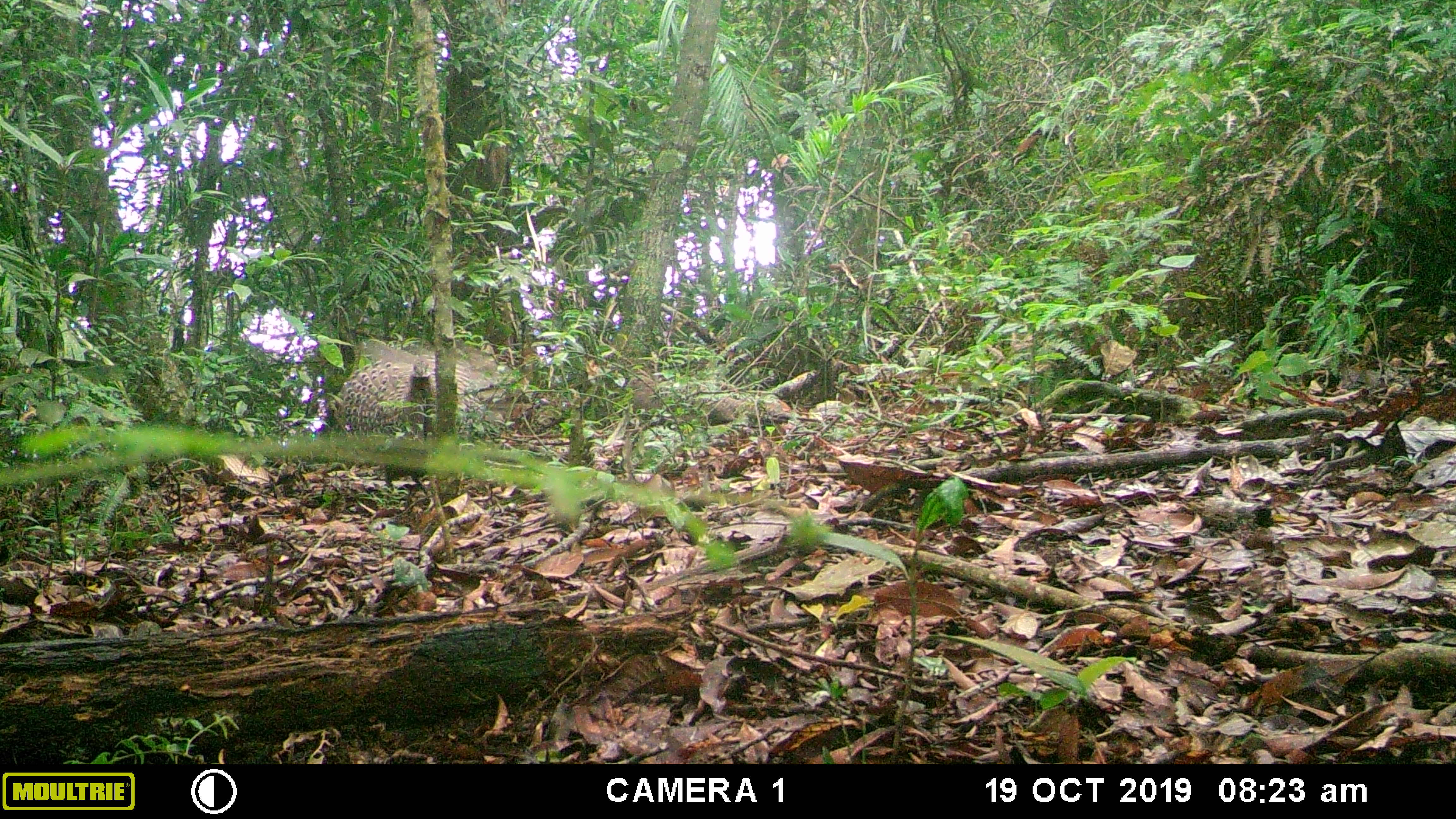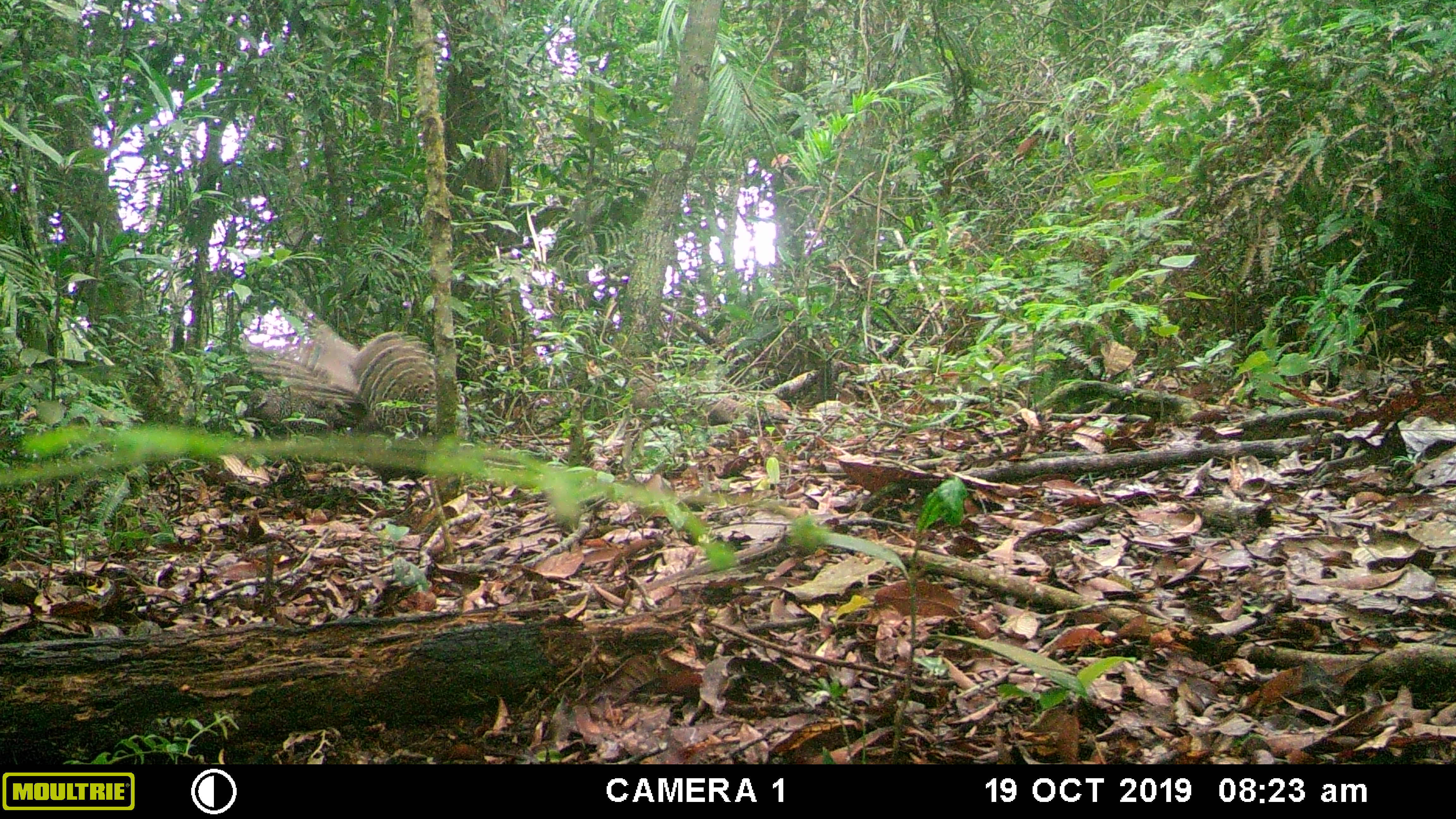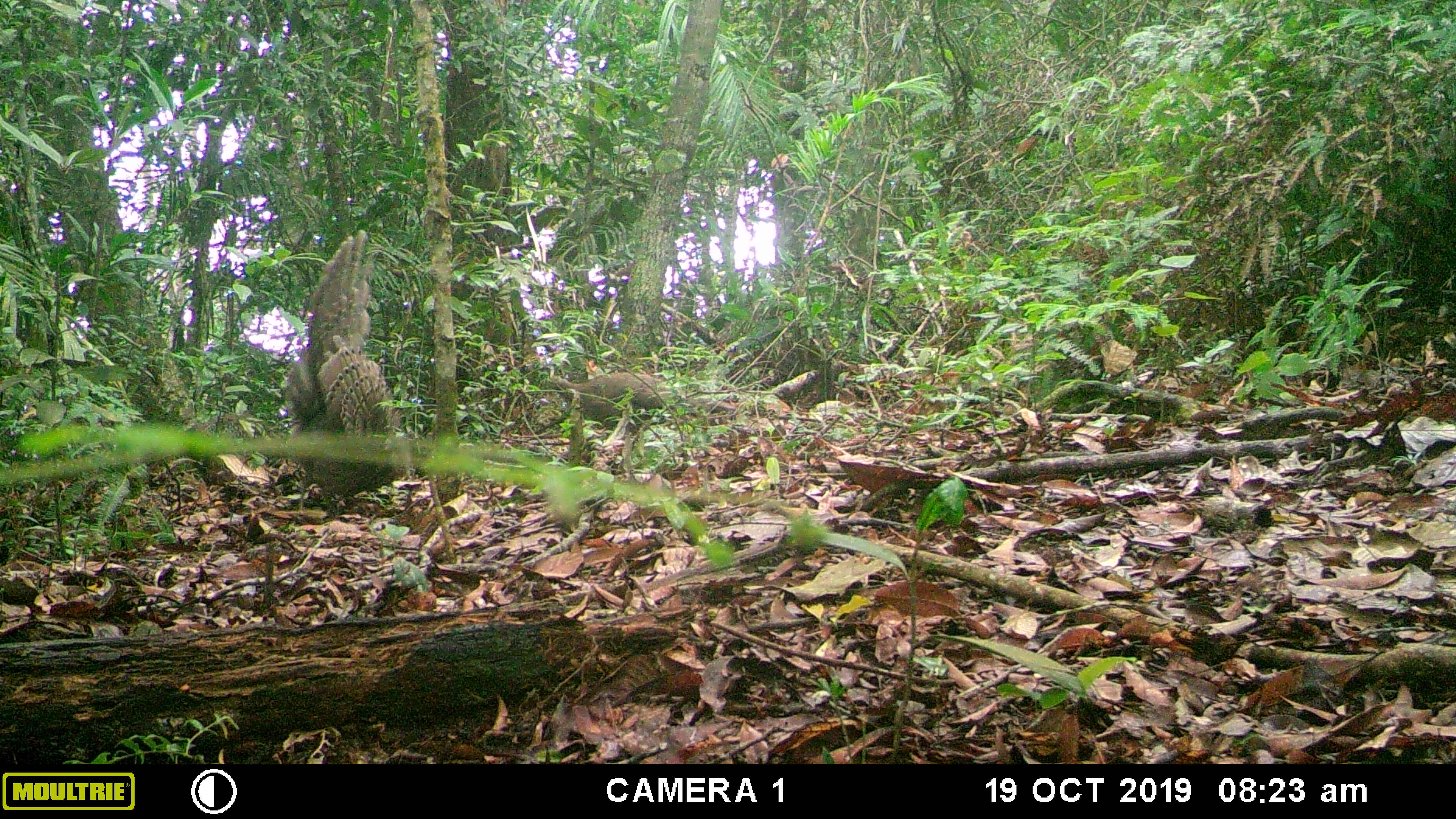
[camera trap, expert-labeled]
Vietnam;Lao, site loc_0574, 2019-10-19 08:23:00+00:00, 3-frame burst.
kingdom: Animalia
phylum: Chordata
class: Aves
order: Galliformes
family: Phasianidae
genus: Polyplectron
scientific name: Polyplectron bicalcaratum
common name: gray peacock-pheasant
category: grey peacock pheasant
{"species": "grey peacock pheasant (gray peacock-pheasant) (Polyplectron bicalcaratum)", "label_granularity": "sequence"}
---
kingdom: Animalia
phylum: Chordata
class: Aves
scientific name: Aves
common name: bird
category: unidentified bird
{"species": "unidentified bird (bird) (Aves)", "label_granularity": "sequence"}